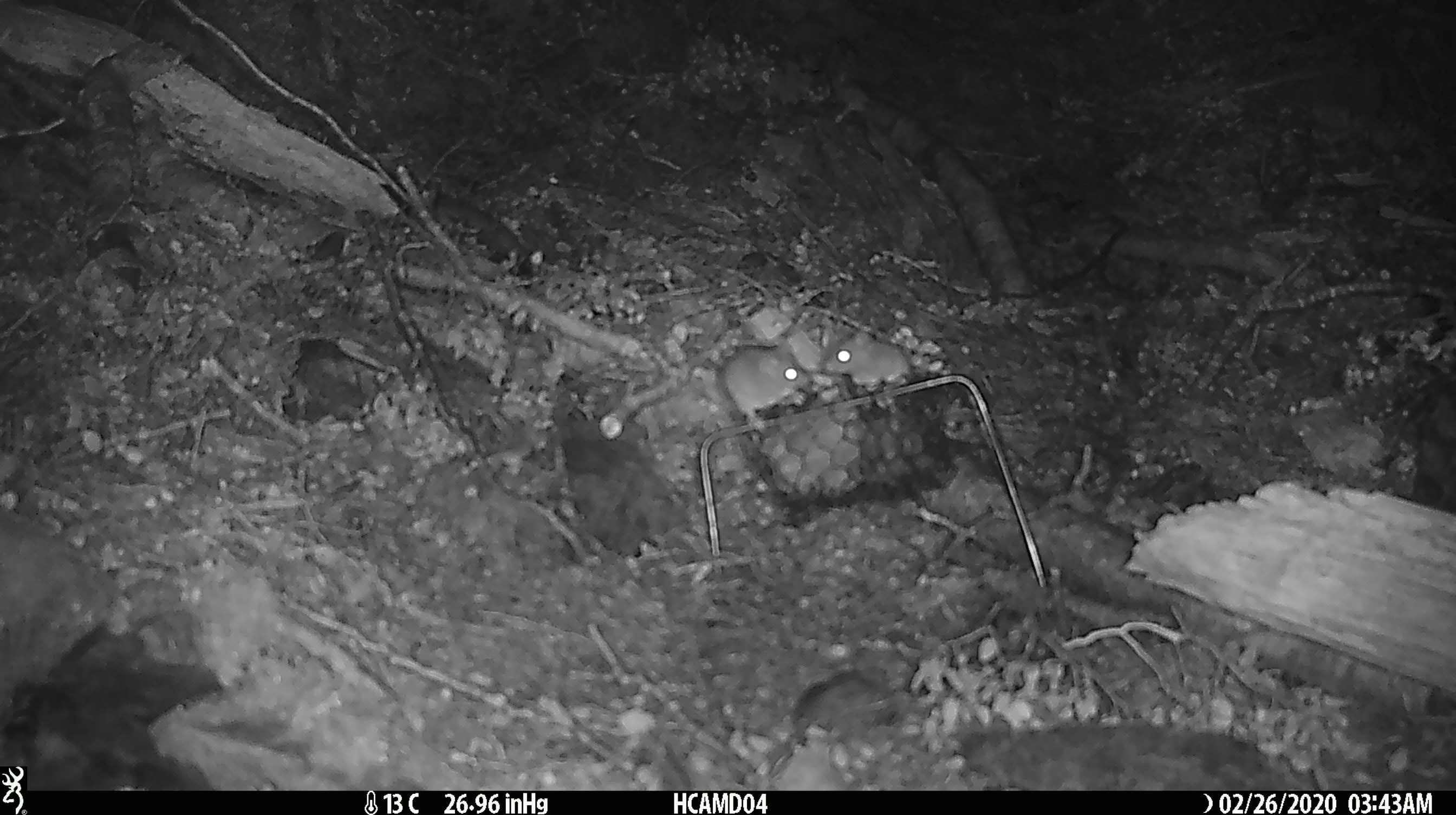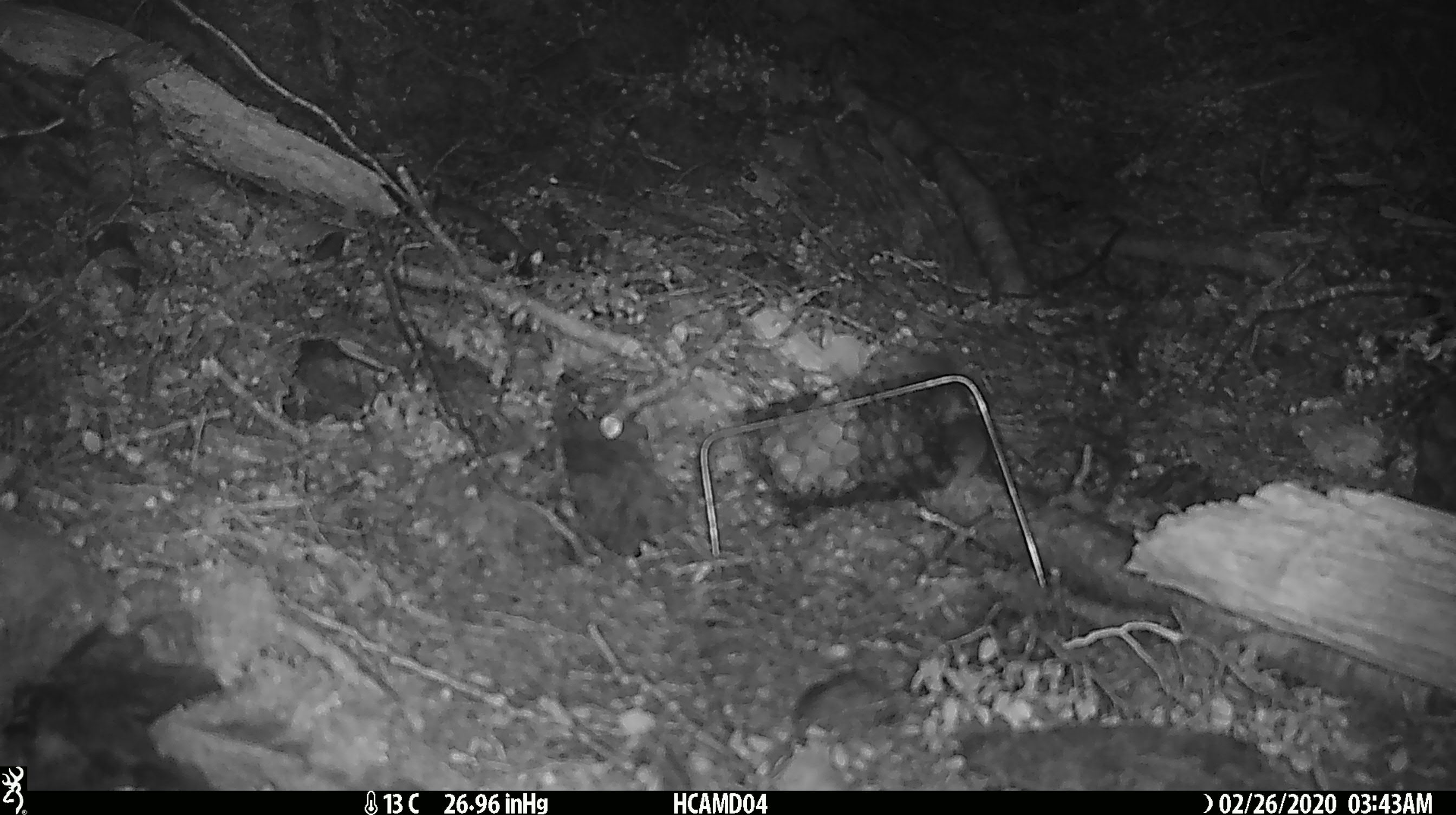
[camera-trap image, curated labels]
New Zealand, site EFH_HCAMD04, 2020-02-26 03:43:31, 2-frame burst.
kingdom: Animalia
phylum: Chordata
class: Mammalia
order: Rodentia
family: Muridae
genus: Mus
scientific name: Mus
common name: mouse